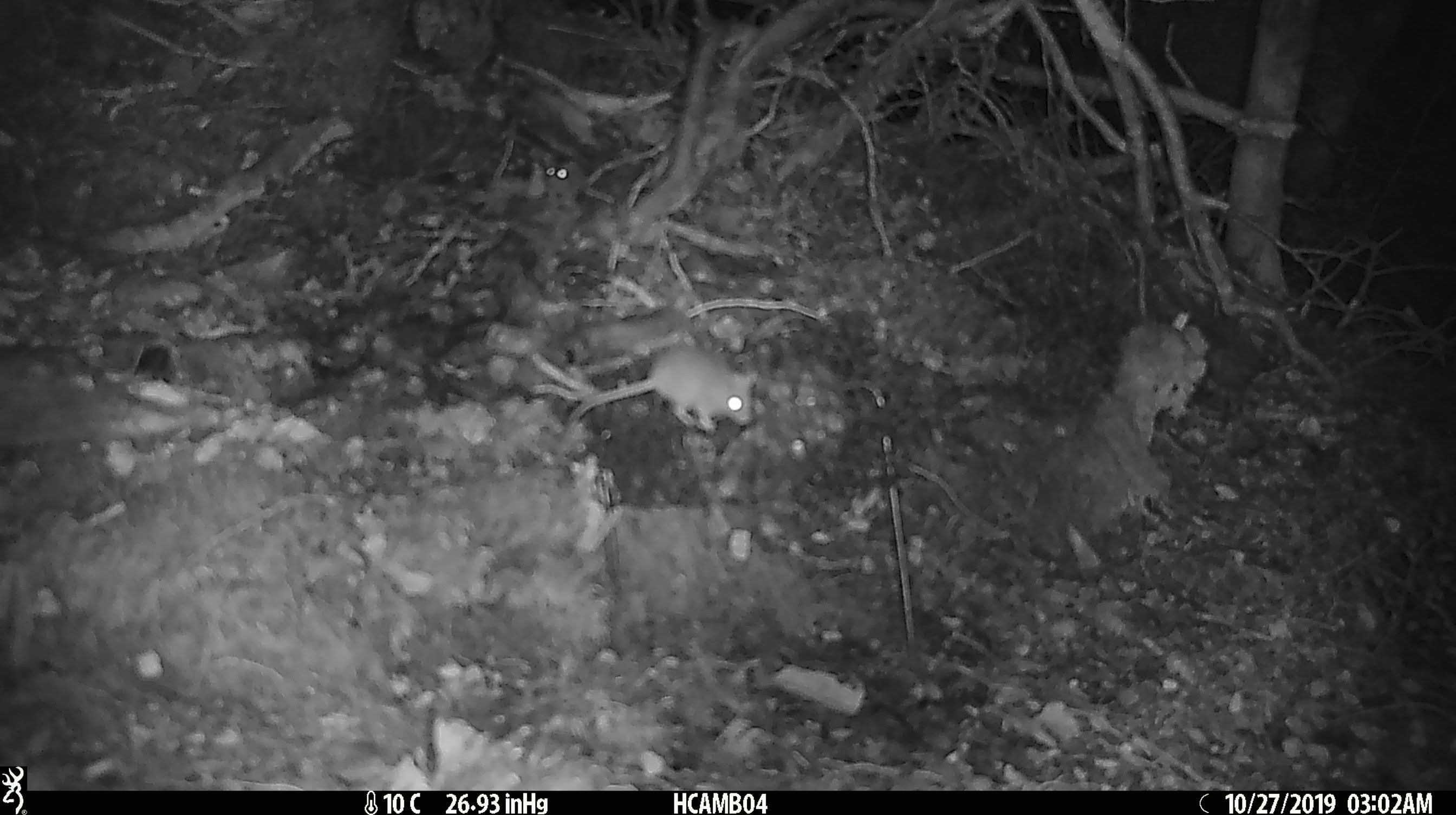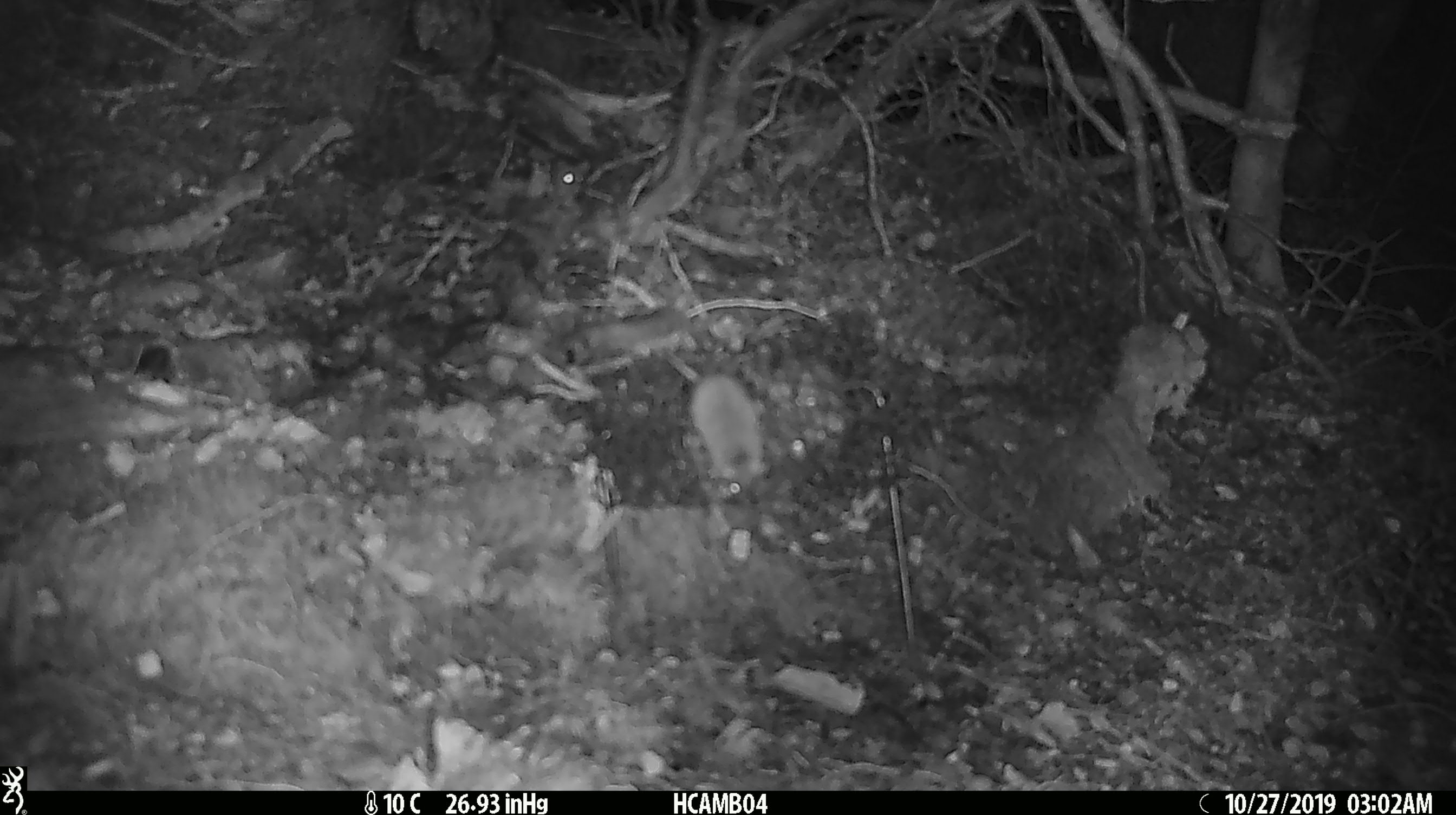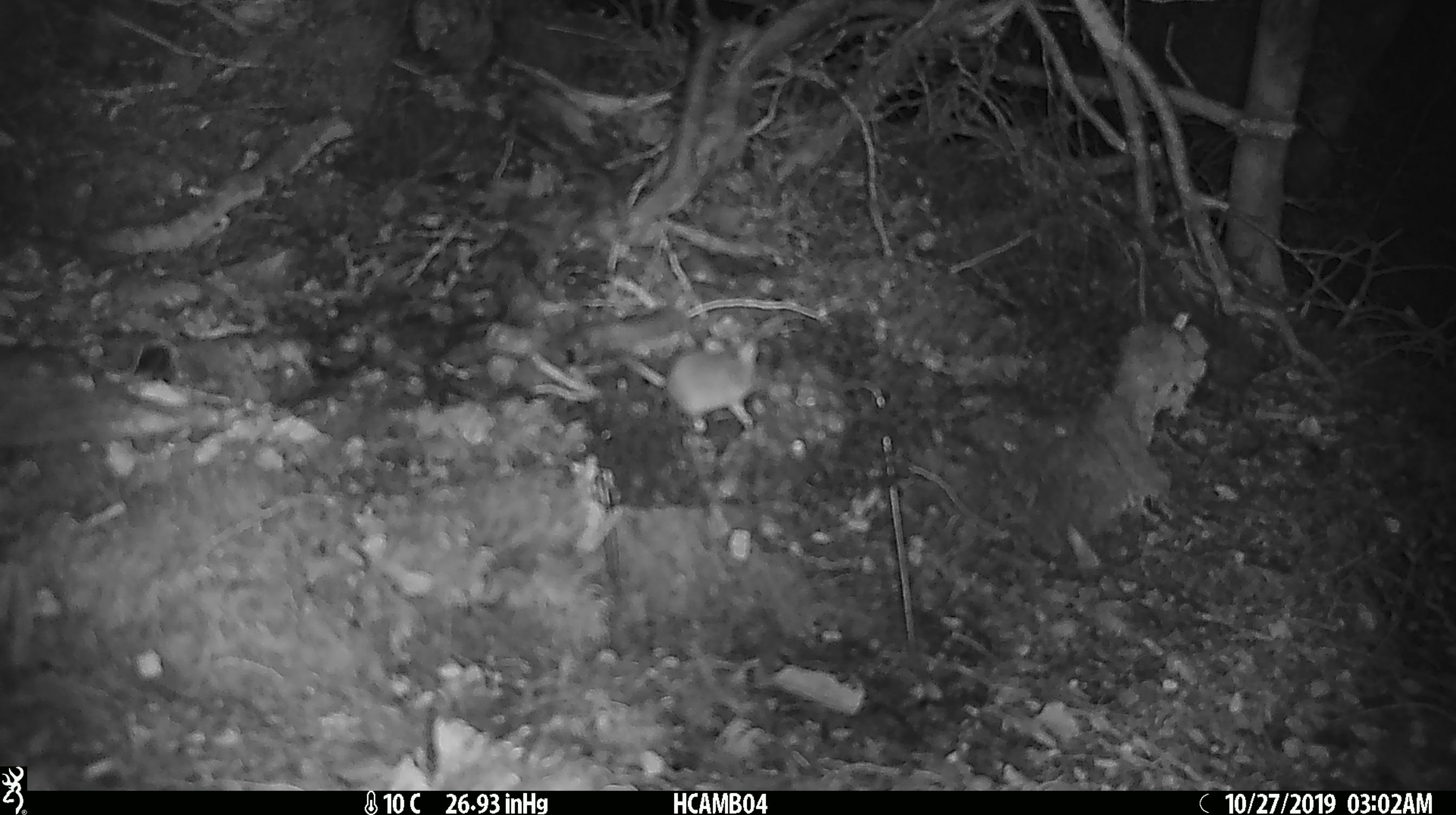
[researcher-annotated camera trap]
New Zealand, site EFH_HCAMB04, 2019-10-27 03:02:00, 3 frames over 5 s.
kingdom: Animalia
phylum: Chordata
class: Mammalia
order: Rodentia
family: Muridae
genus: Mus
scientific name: Mus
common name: mouse